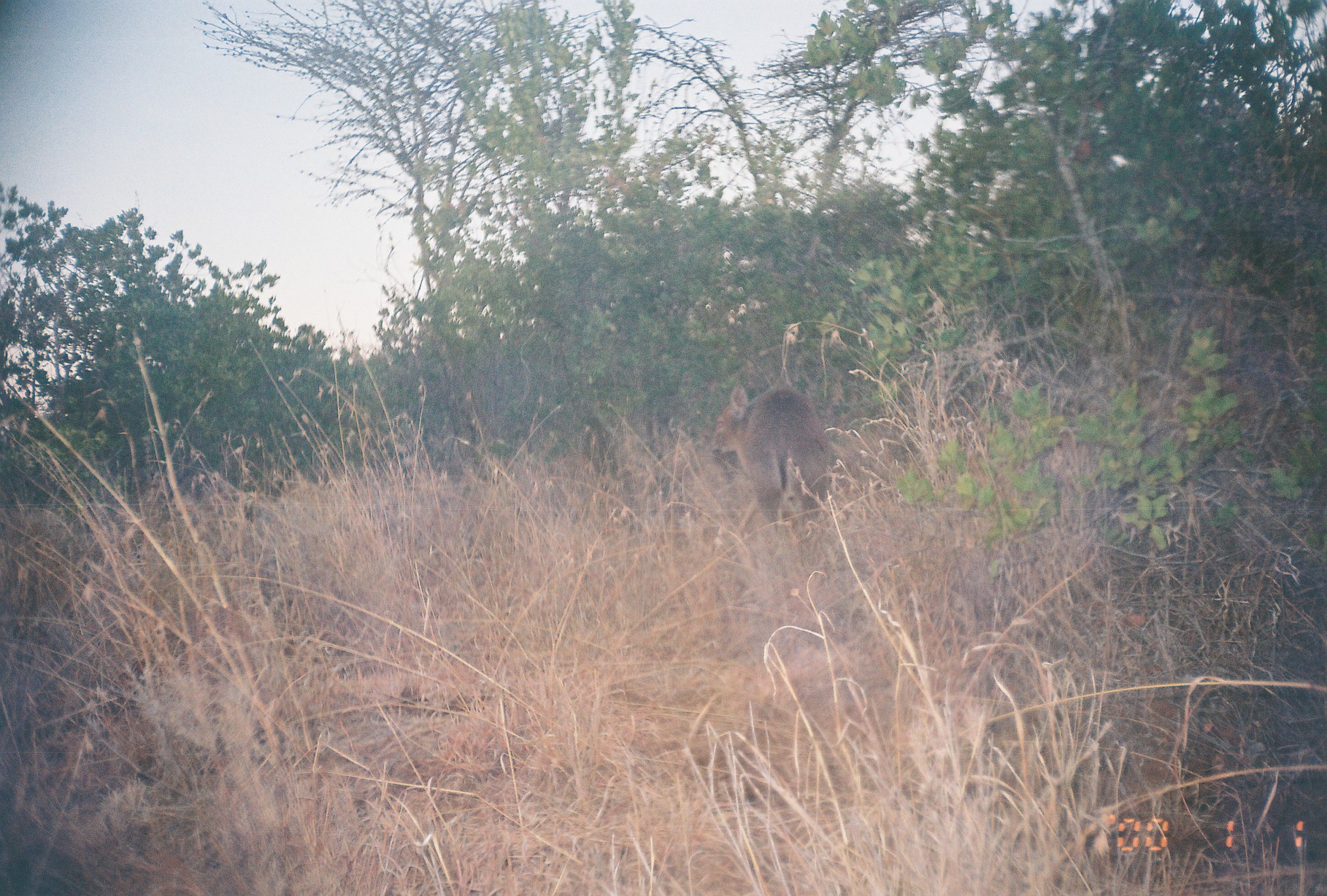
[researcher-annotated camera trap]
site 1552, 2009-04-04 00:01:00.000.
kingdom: Animalia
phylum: Chordata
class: Mammalia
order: Artiodactyla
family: Bovidae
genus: Raphicerus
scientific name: Raphicerus campestris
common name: steenbok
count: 1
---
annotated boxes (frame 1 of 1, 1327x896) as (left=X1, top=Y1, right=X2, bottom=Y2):
raphicerus campestris: (left=706, top=381, right=833, bottom=542)